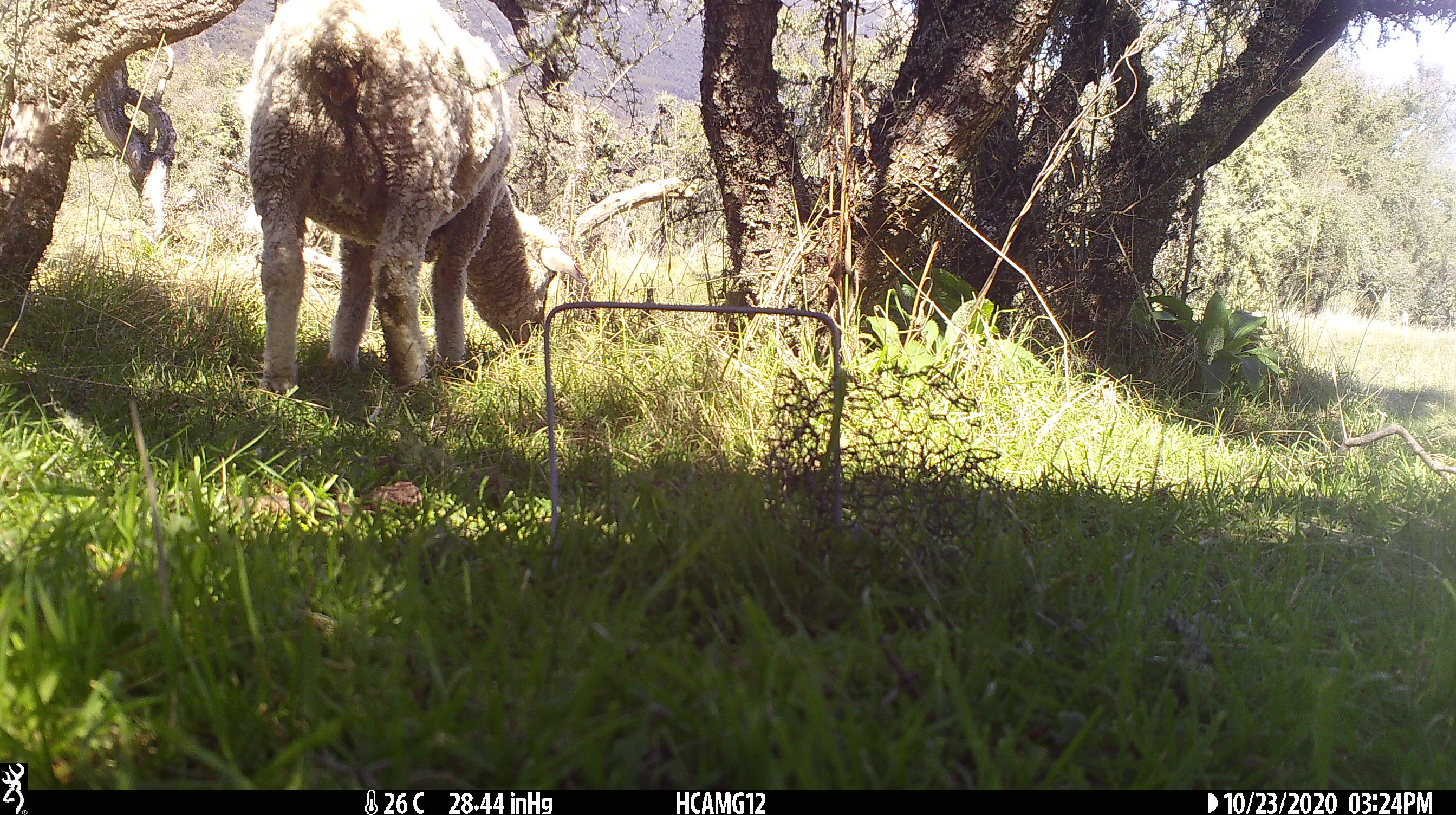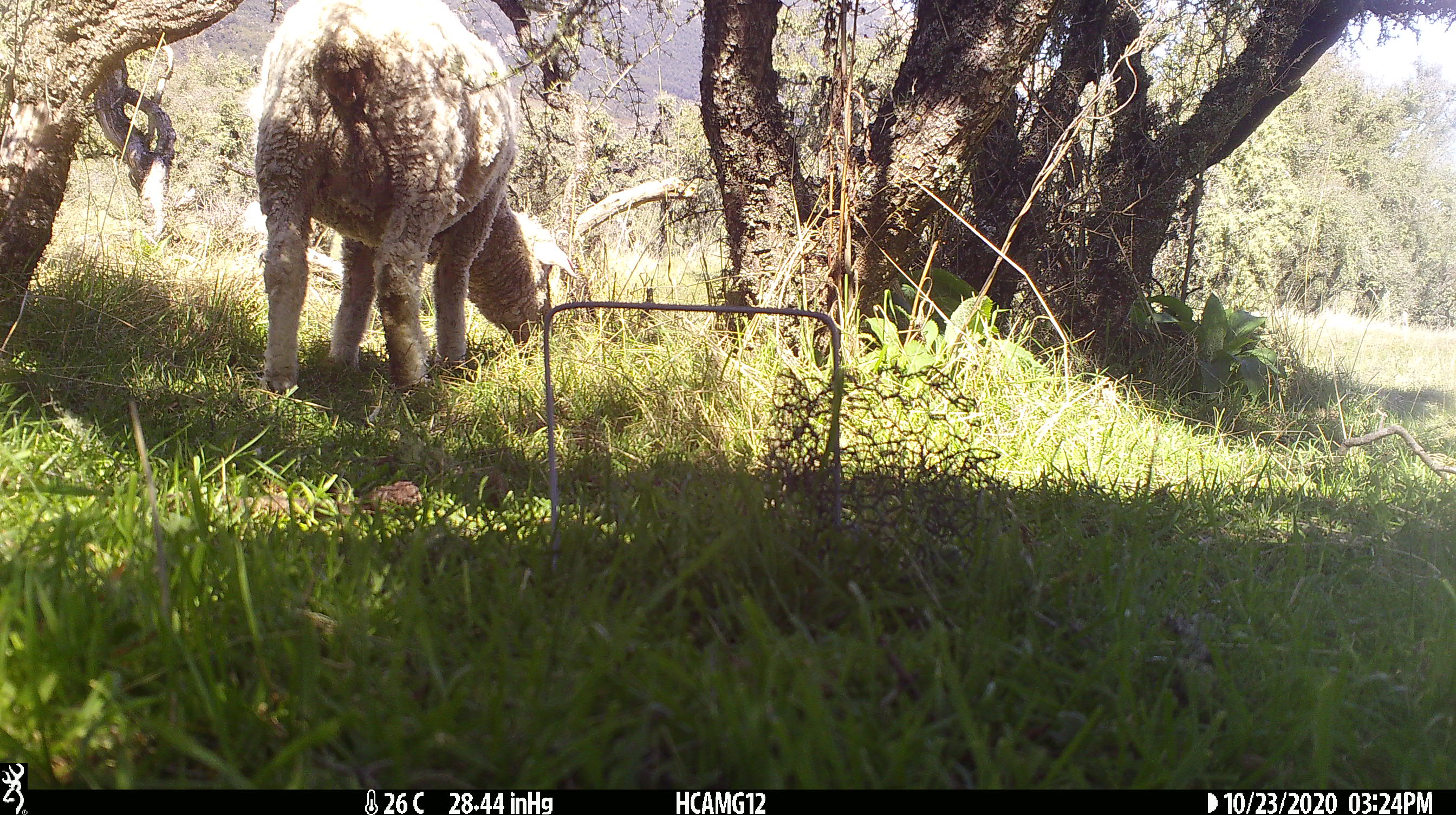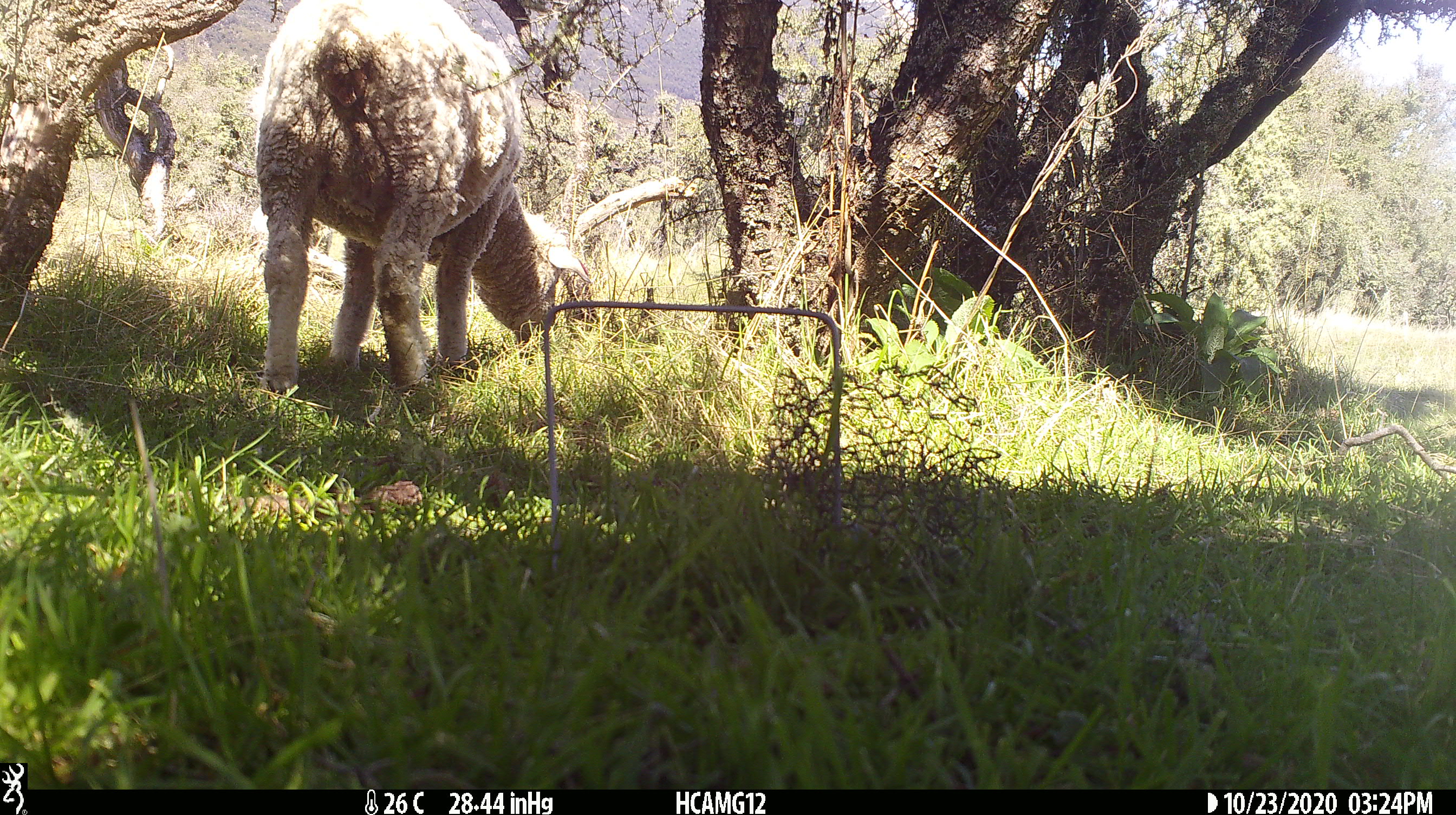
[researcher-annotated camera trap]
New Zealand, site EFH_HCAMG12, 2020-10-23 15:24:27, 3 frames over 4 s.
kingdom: Animalia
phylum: Chordata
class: Mammalia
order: Artiodactyla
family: Bovidae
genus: Ovis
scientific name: Ovis aries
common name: domestic sheep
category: sheep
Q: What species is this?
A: Sheep (domestic sheep) (Ovis aries).